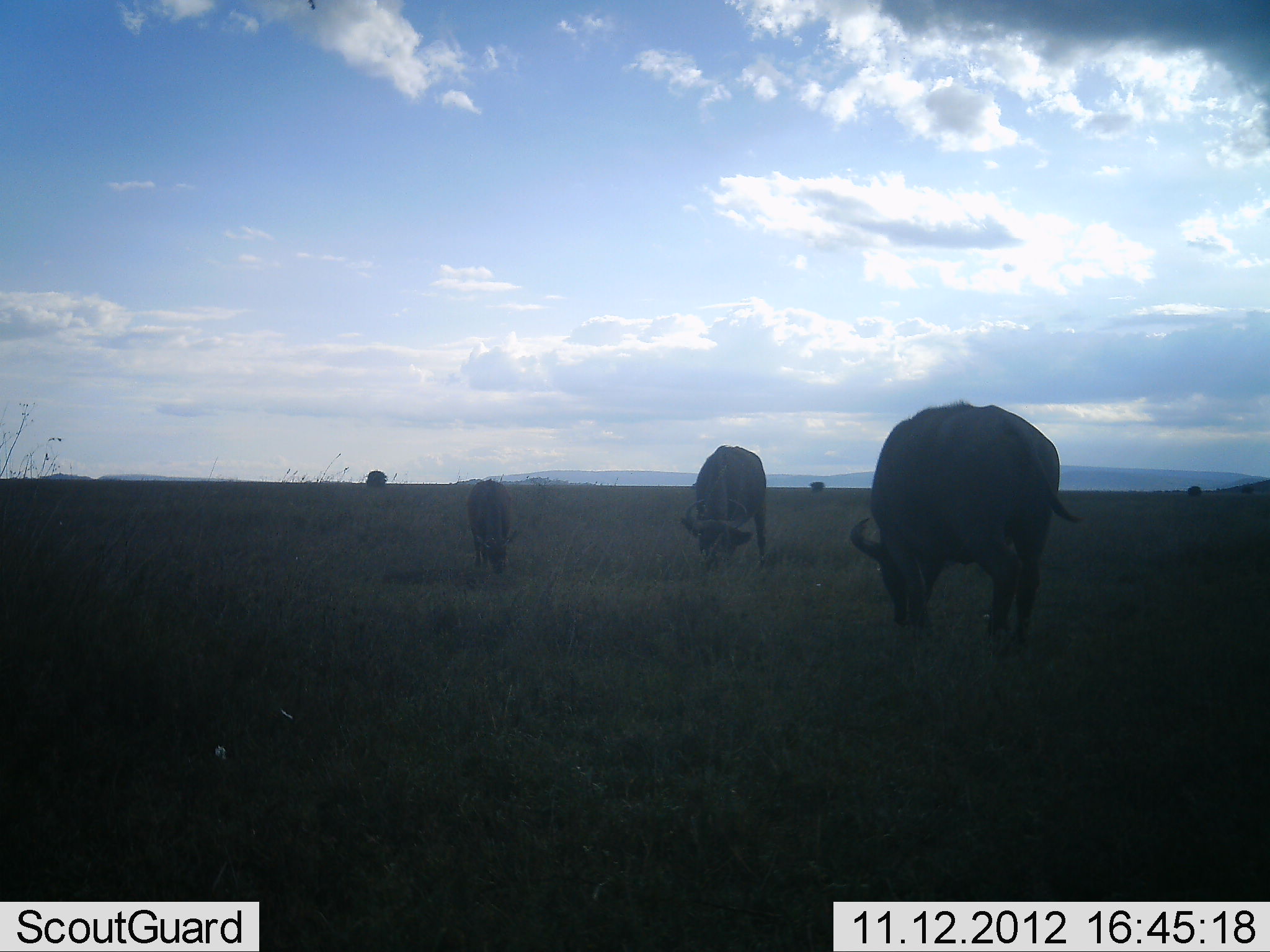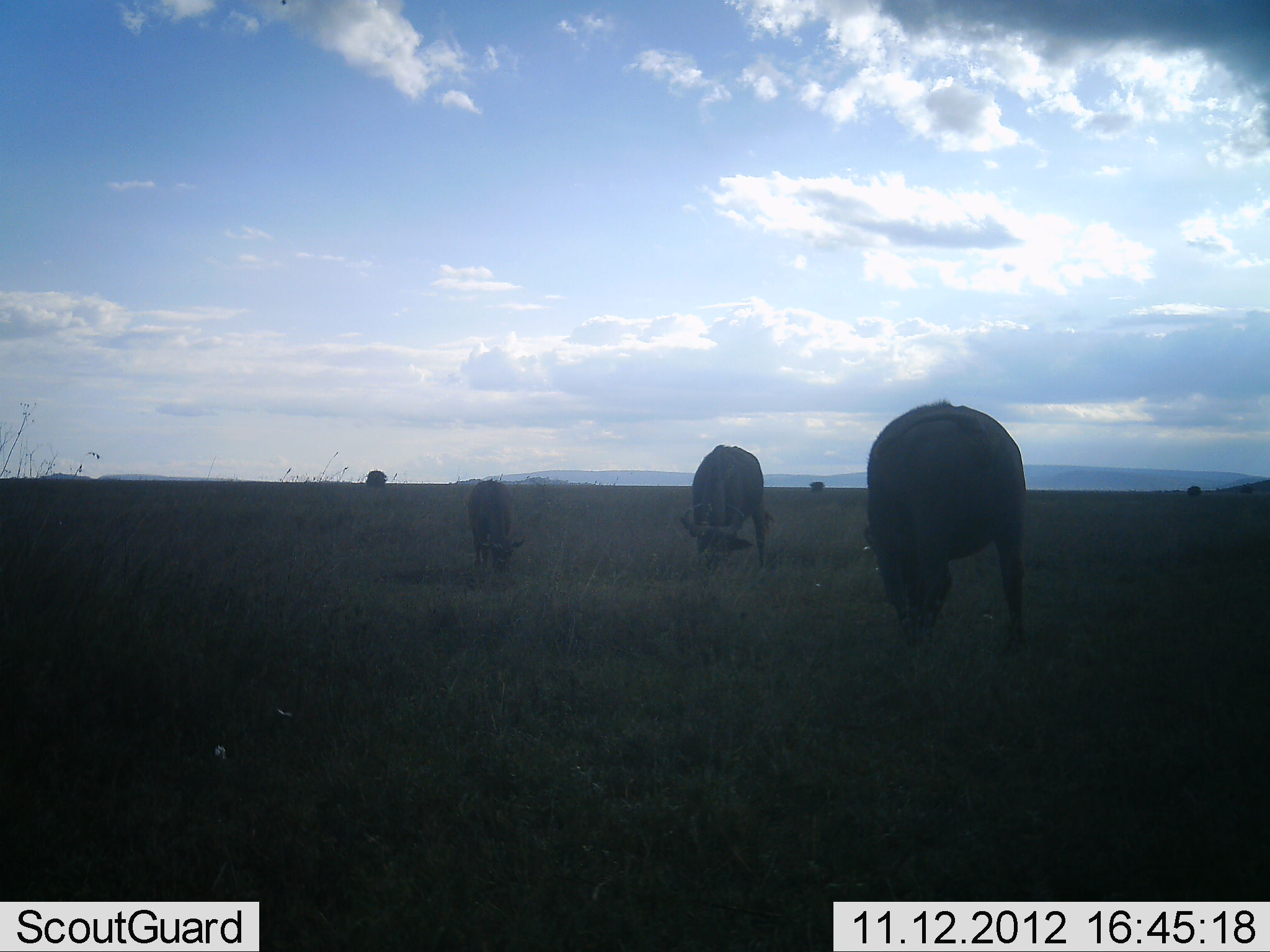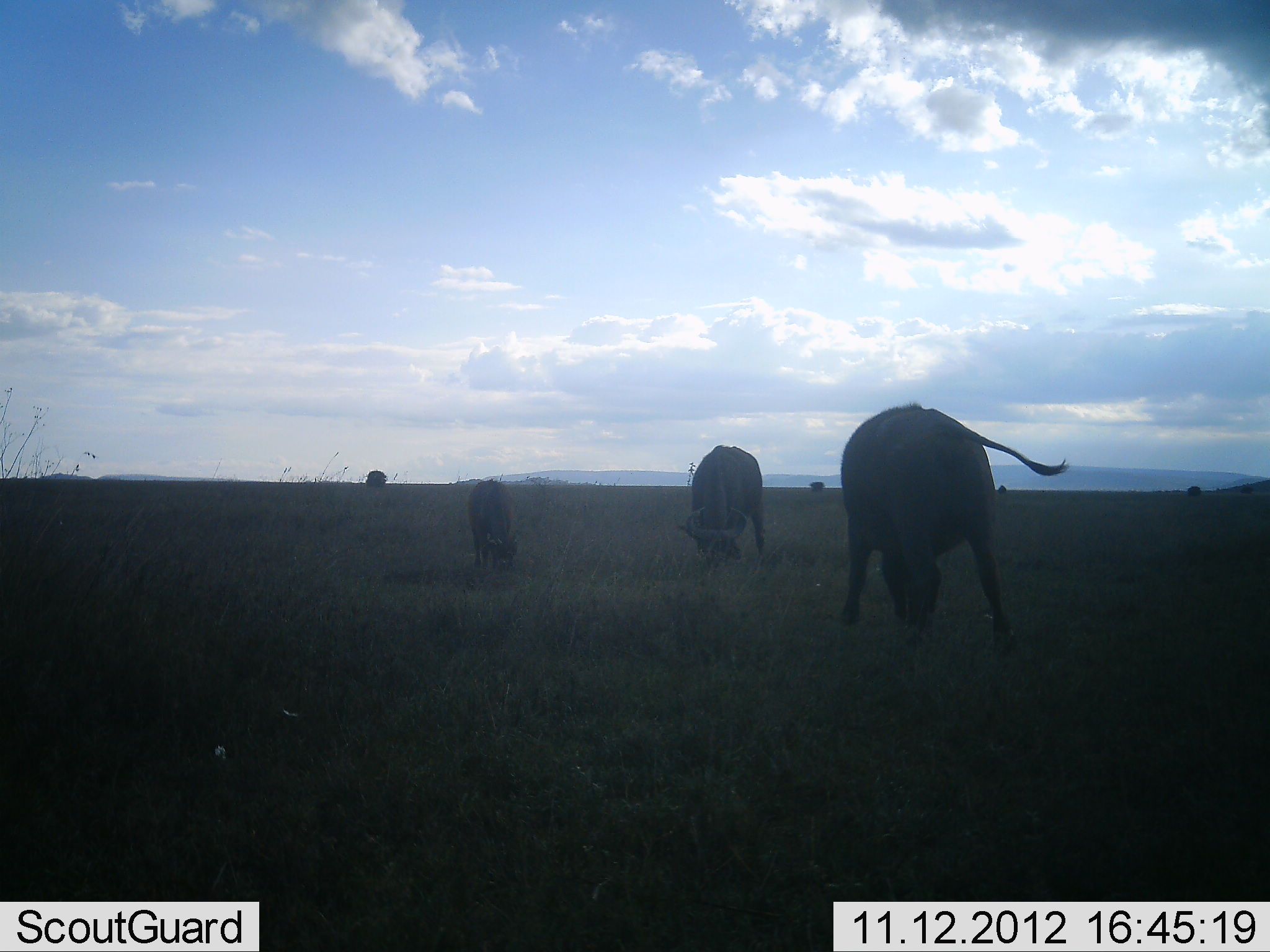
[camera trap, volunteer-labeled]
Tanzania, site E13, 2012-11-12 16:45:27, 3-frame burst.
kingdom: Animalia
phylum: Chordata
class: Mammalia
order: Artiodactyla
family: Bovidae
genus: Syncerus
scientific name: Syncerus caffer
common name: cape buffalo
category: buffalo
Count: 3.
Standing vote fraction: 10%.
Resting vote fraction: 0%.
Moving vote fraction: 10%.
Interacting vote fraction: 0%.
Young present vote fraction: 80%.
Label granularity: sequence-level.